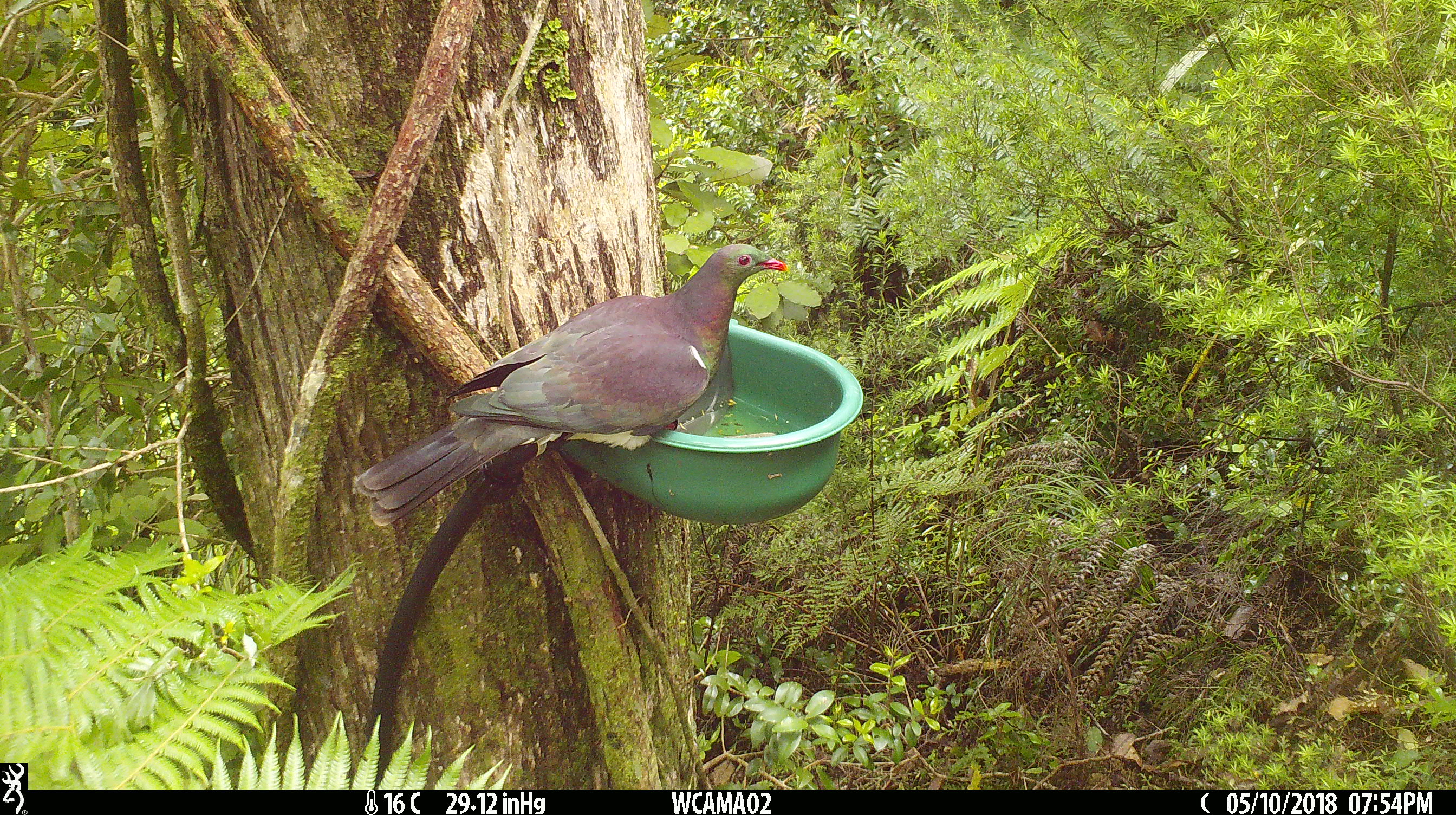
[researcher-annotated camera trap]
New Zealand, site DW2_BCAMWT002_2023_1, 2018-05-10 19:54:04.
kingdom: Animalia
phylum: Chordata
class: Aves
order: Columbiformes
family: Columbidae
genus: Hemiphaga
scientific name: Hemiphaga novaeseelandiae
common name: new zealand pigeon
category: kereru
Kereru (new zealand pigeon) (Hemiphaga novaeseelandiae).